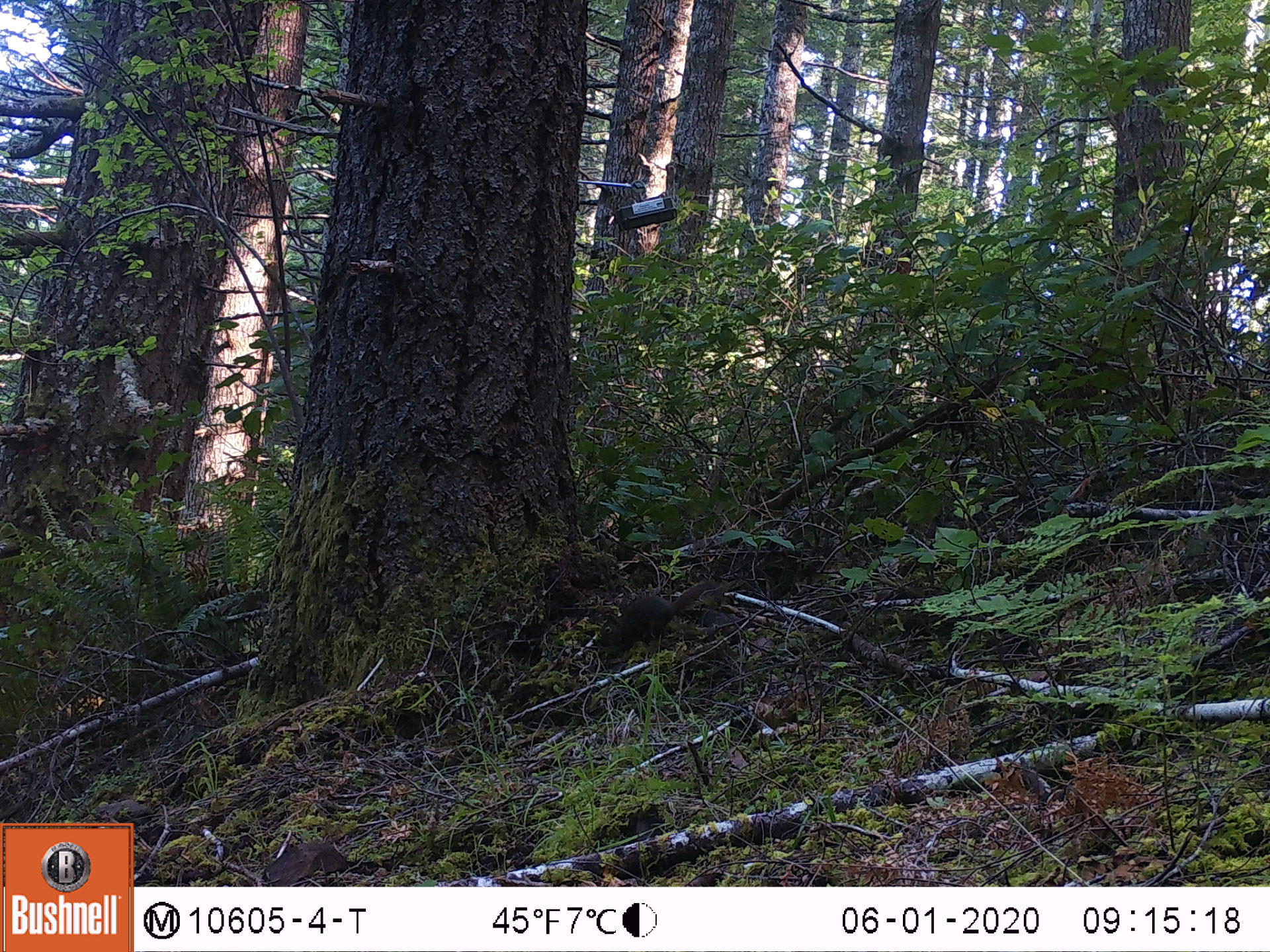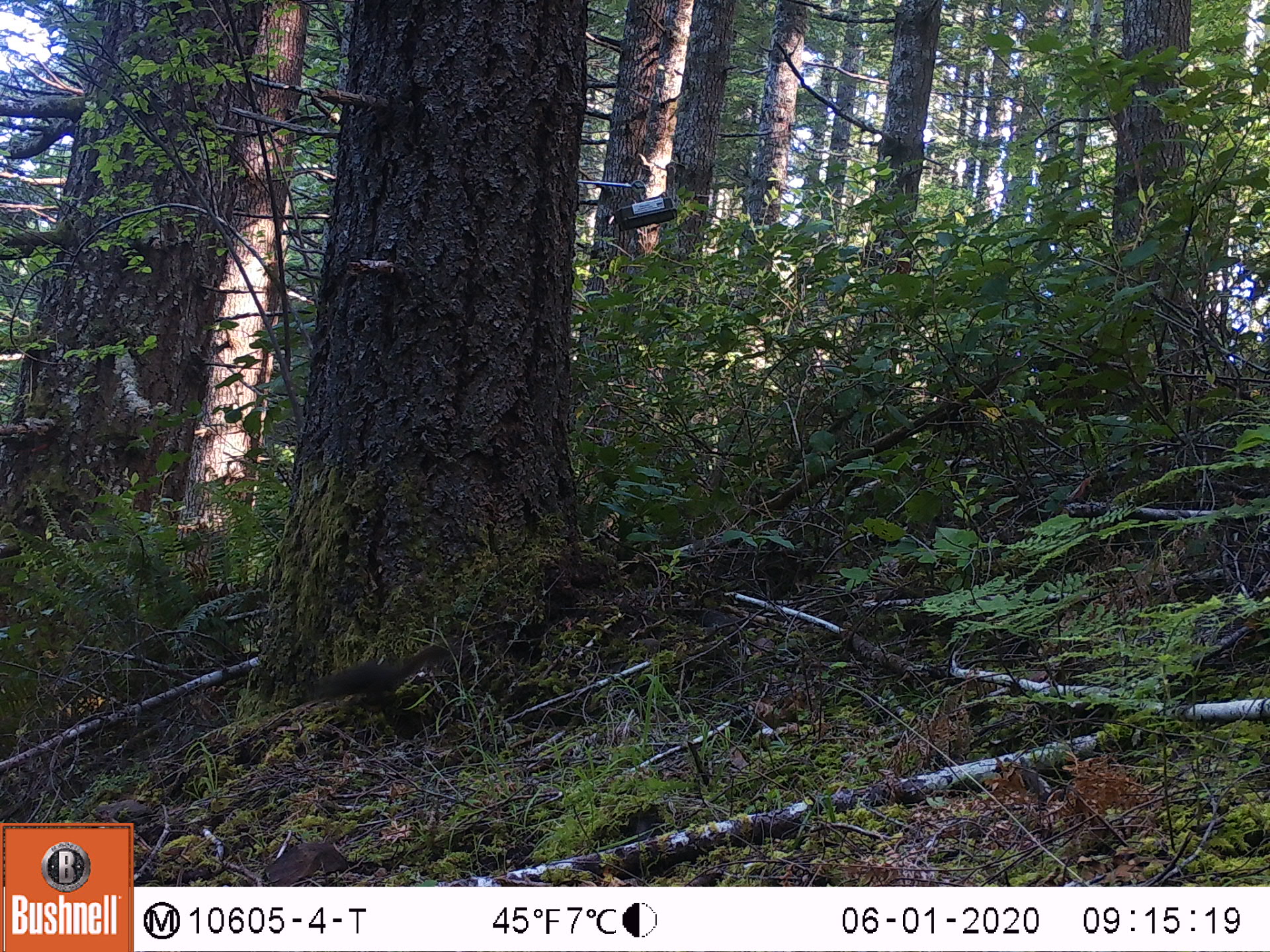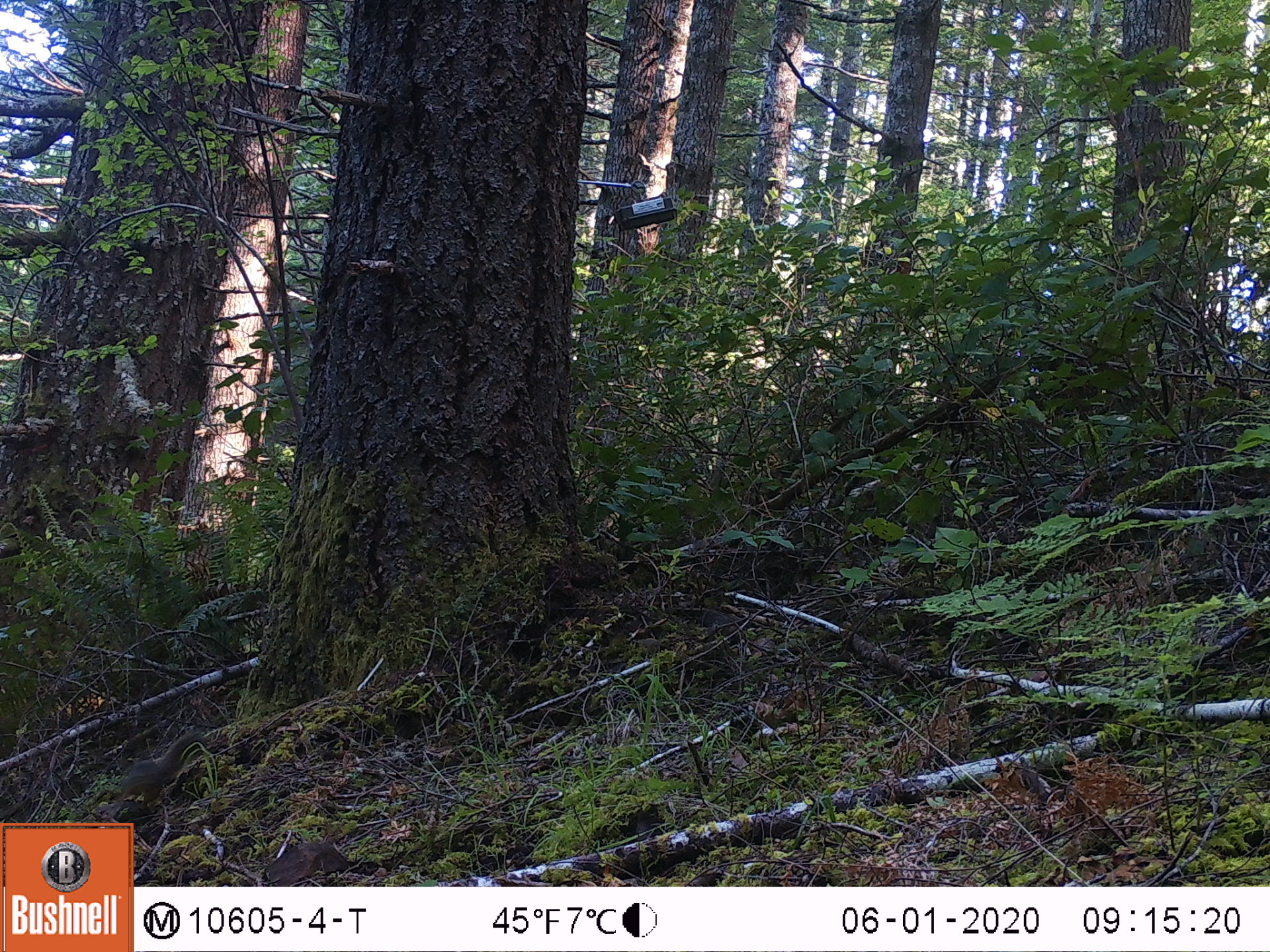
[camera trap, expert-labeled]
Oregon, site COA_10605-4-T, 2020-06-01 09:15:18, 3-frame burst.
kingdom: Animalia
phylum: Chordata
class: Mammalia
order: Rodentia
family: Sciuridae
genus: Tamiasciurus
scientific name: Tamiasciurus douglasii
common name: douglas squirrel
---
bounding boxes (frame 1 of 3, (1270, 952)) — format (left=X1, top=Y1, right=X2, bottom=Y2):
douglas squirrel: (left=605, top=575, right=715, bottom=660)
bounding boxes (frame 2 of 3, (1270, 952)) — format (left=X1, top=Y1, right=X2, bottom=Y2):
douglas squirrel: (left=295, top=642, right=444, bottom=716)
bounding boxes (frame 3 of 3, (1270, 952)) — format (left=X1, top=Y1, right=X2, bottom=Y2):
douglas squirrel: (left=113, top=730, right=210, bottom=807)